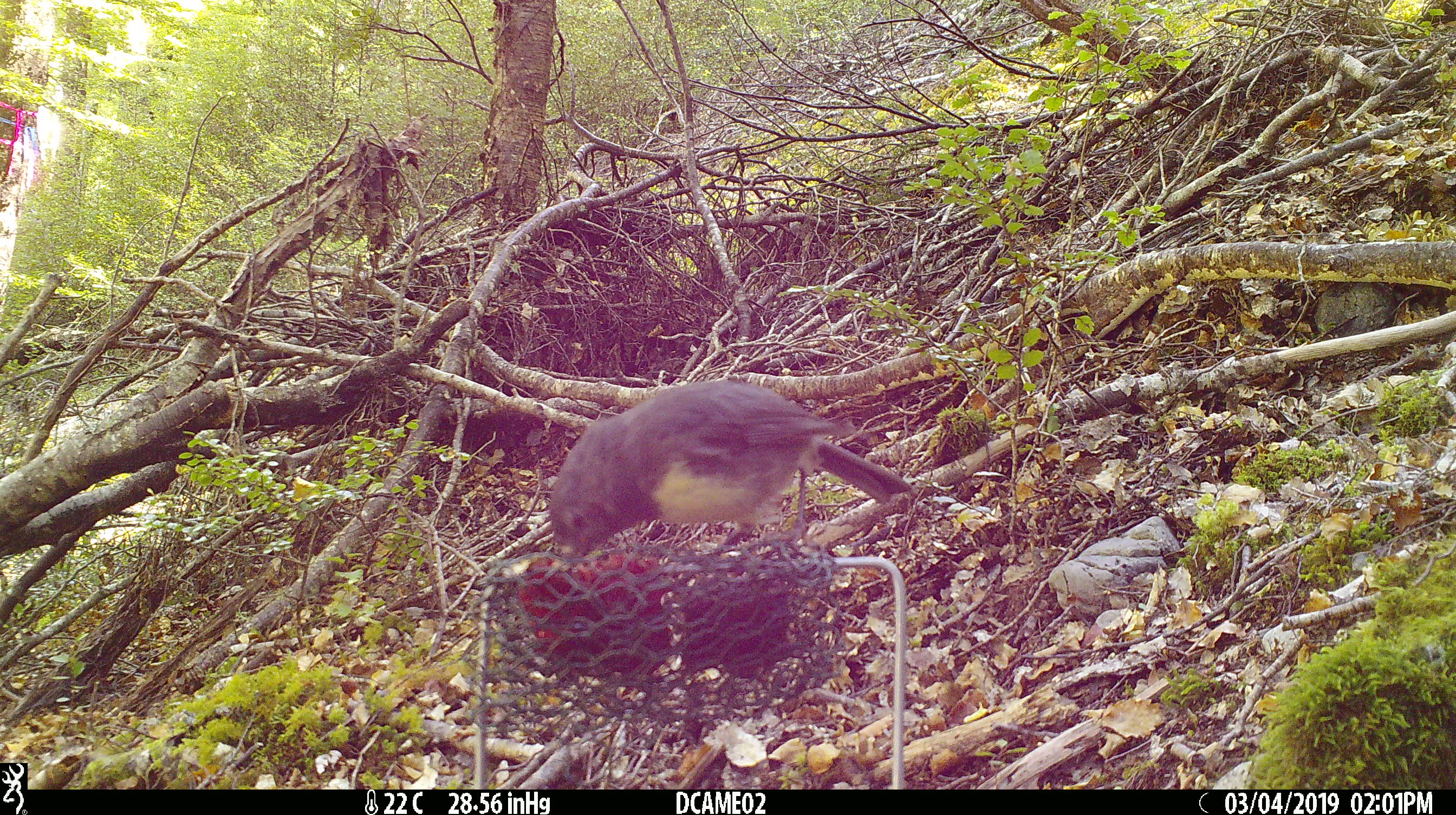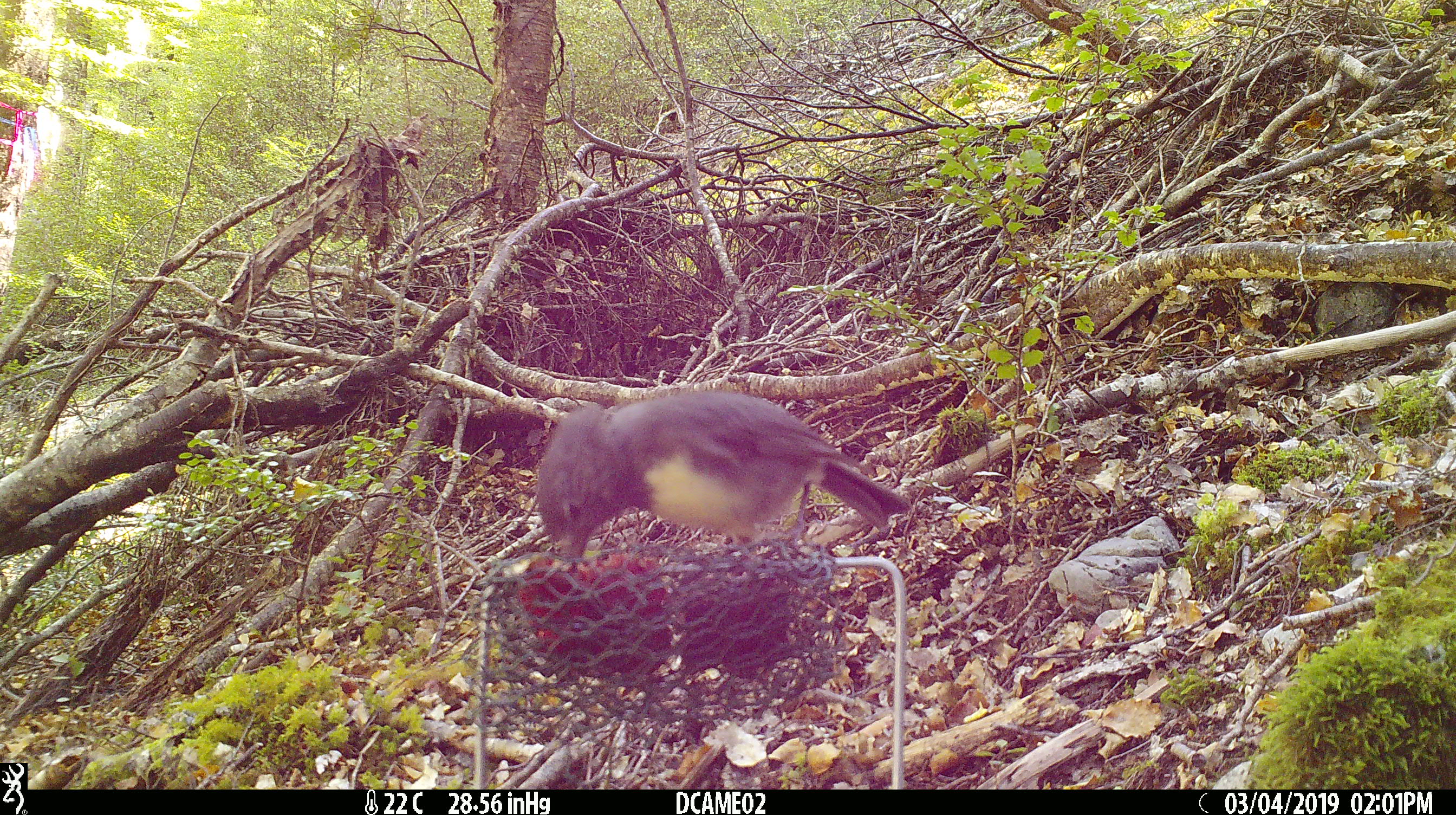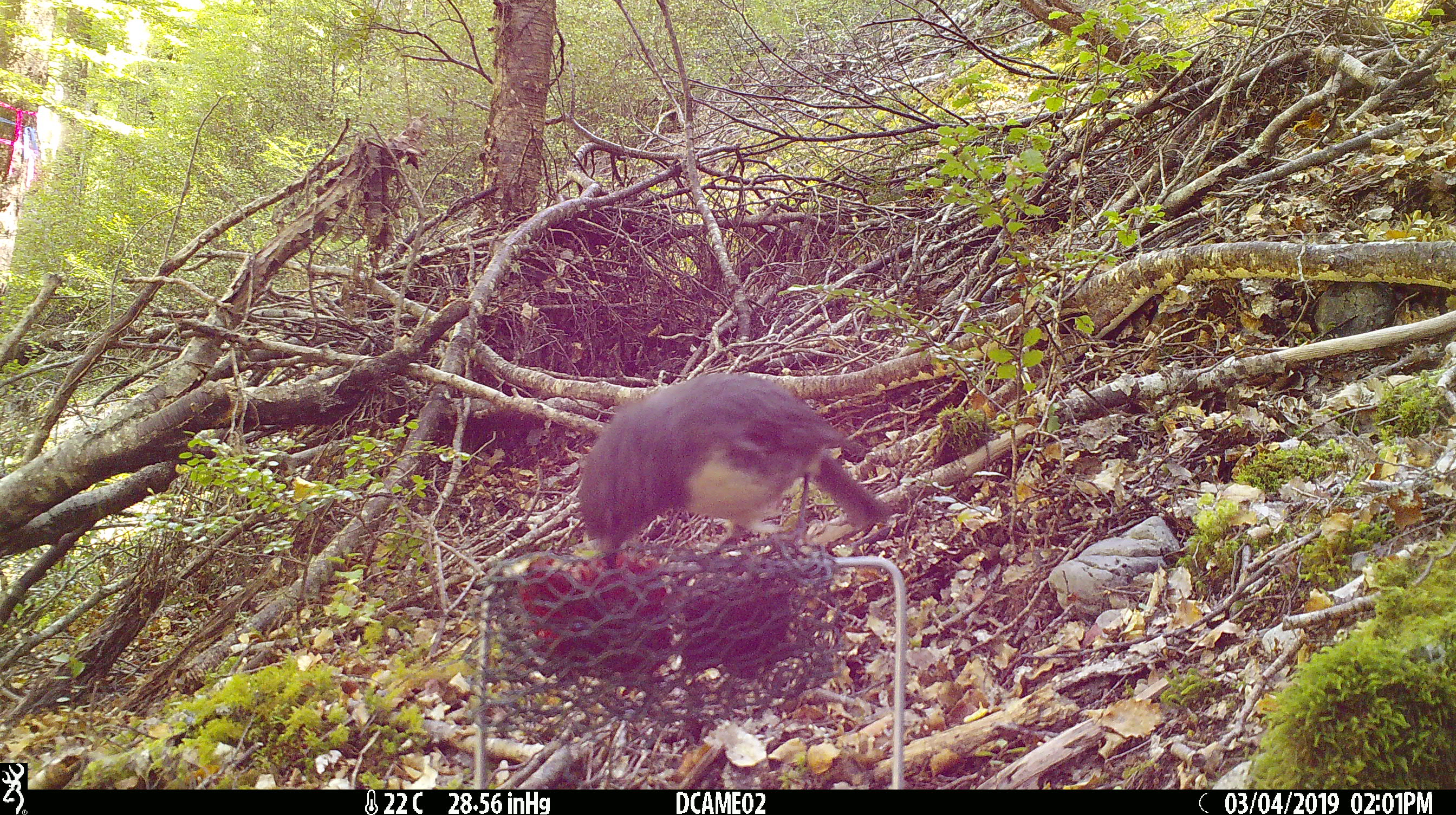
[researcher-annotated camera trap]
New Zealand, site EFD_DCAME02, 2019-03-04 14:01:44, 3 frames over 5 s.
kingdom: Animalia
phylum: Chordata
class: Aves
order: Passeriformes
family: Petroicidae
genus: Petroica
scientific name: Petroica australis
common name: new zealand robin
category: robin